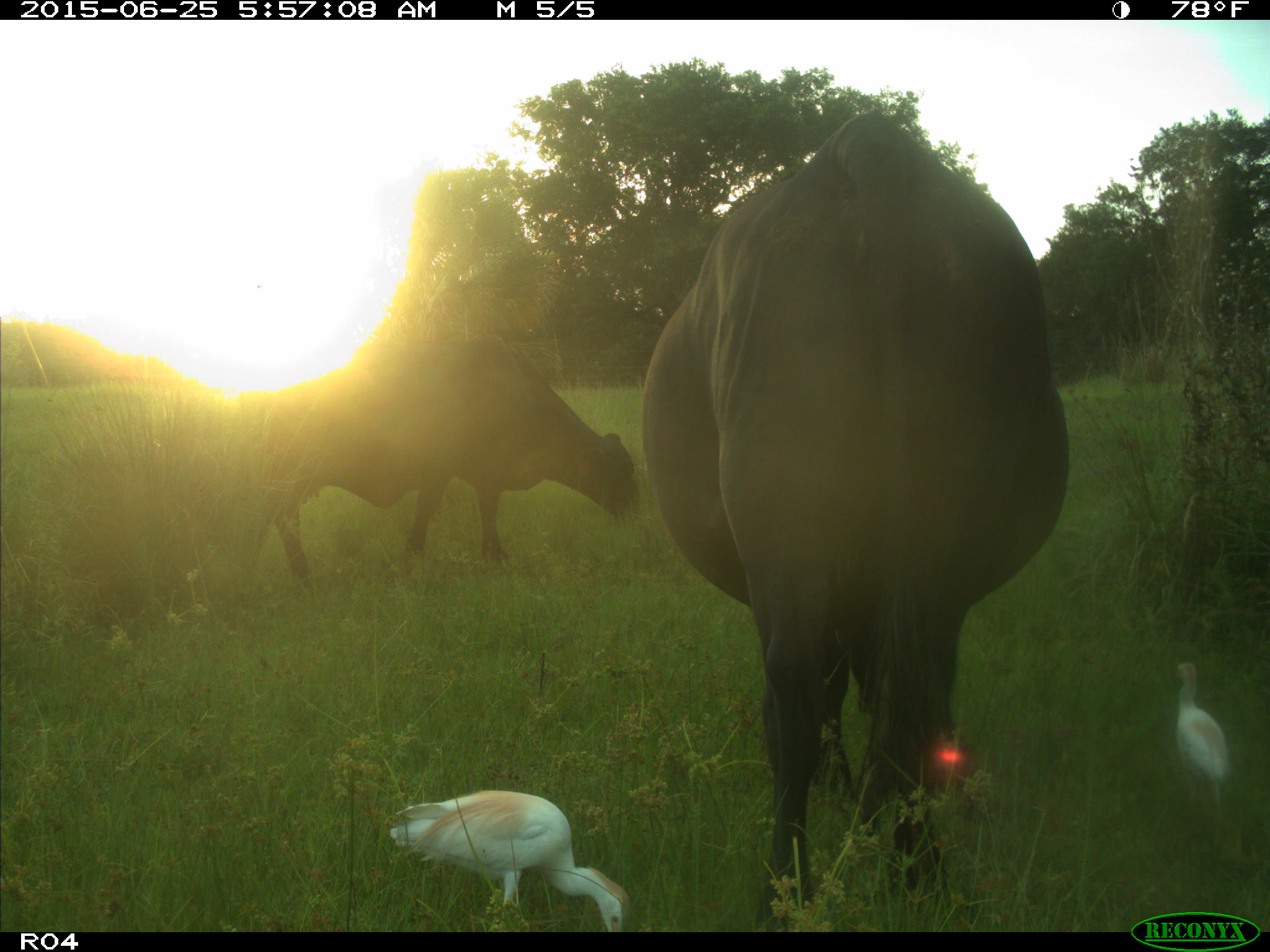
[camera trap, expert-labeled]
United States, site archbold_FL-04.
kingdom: Animalia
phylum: Chordata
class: Mammalia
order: Artiodactyla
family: Bovidae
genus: Bos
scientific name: Bos taurus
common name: domestic cow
Bos taurus (domestic cow).